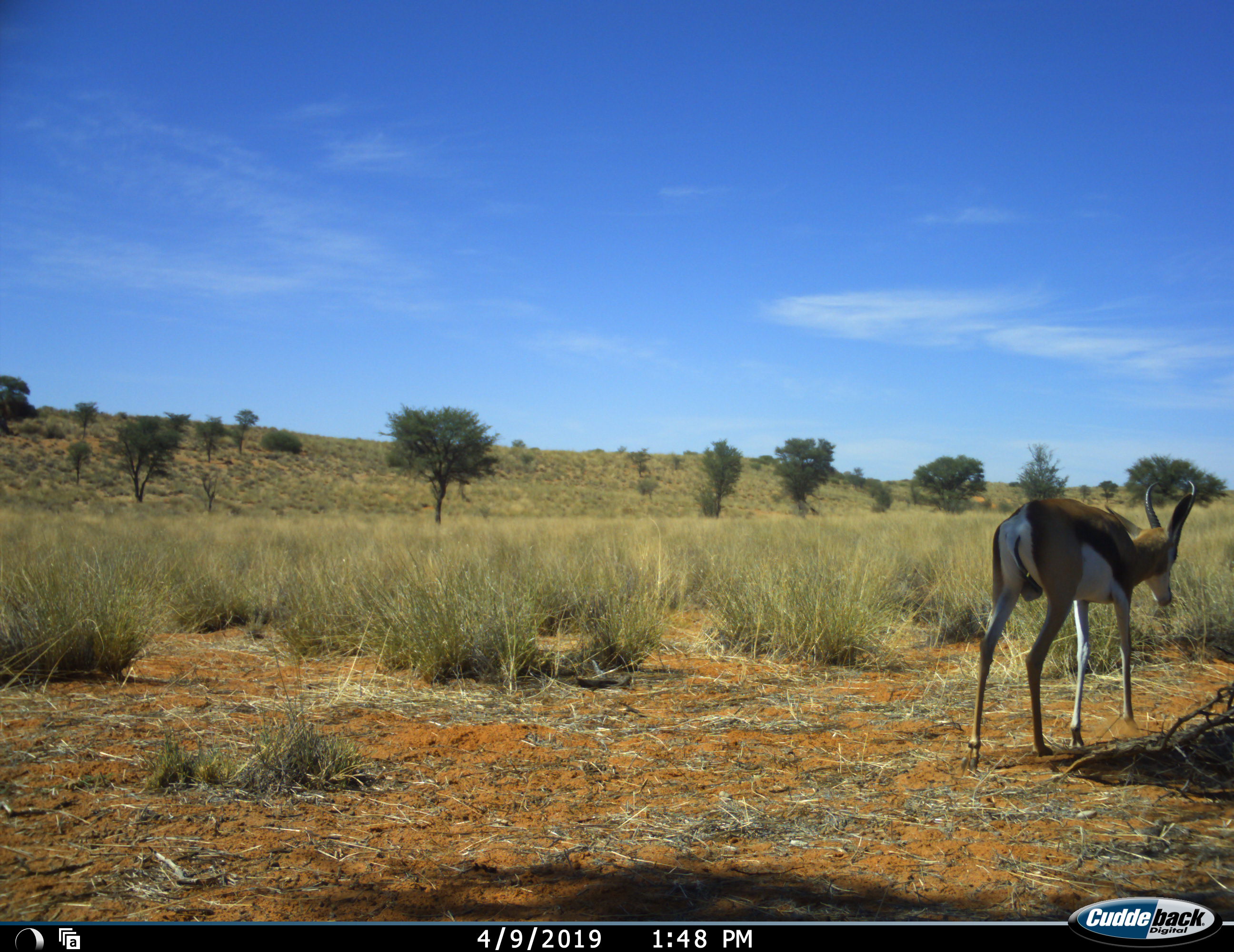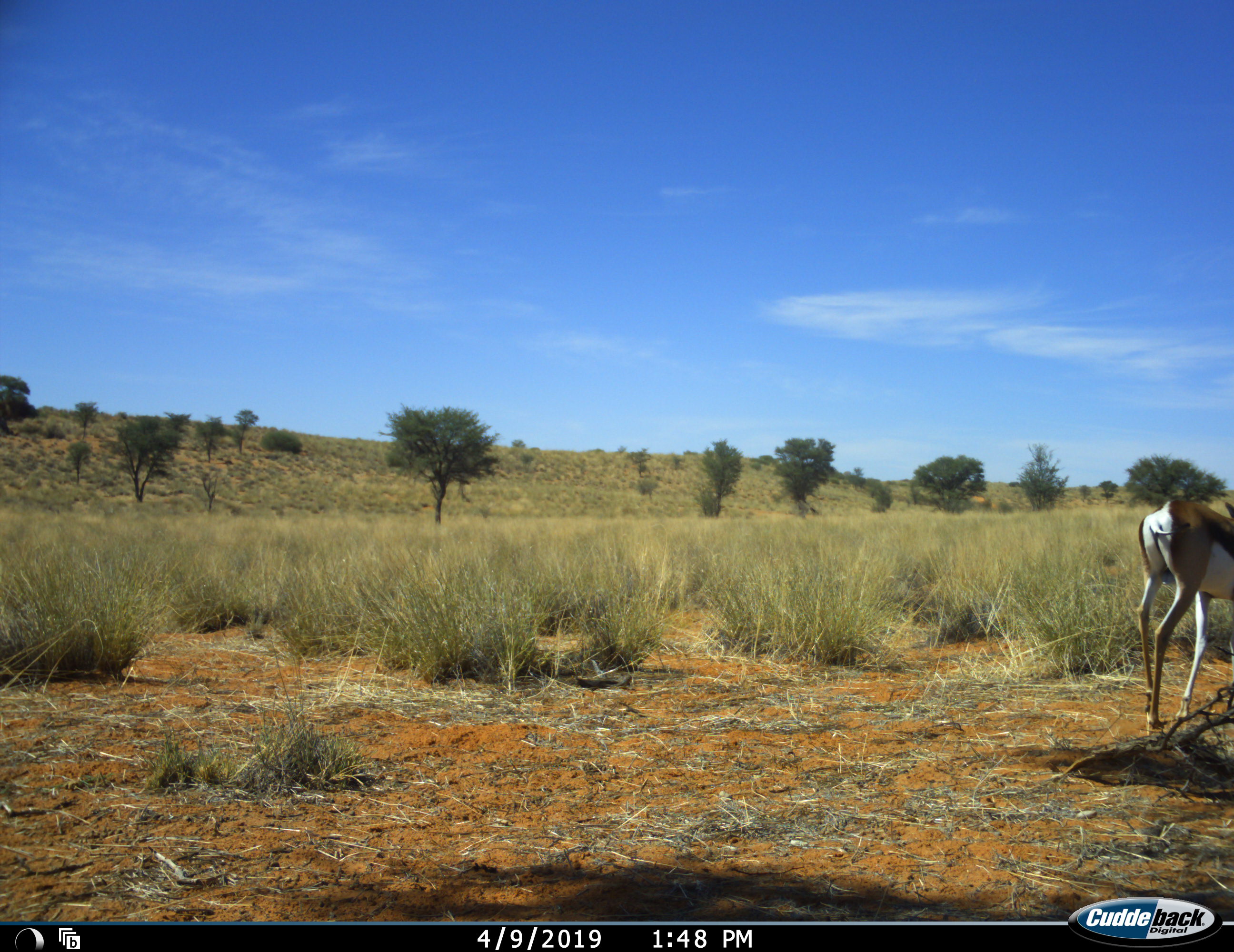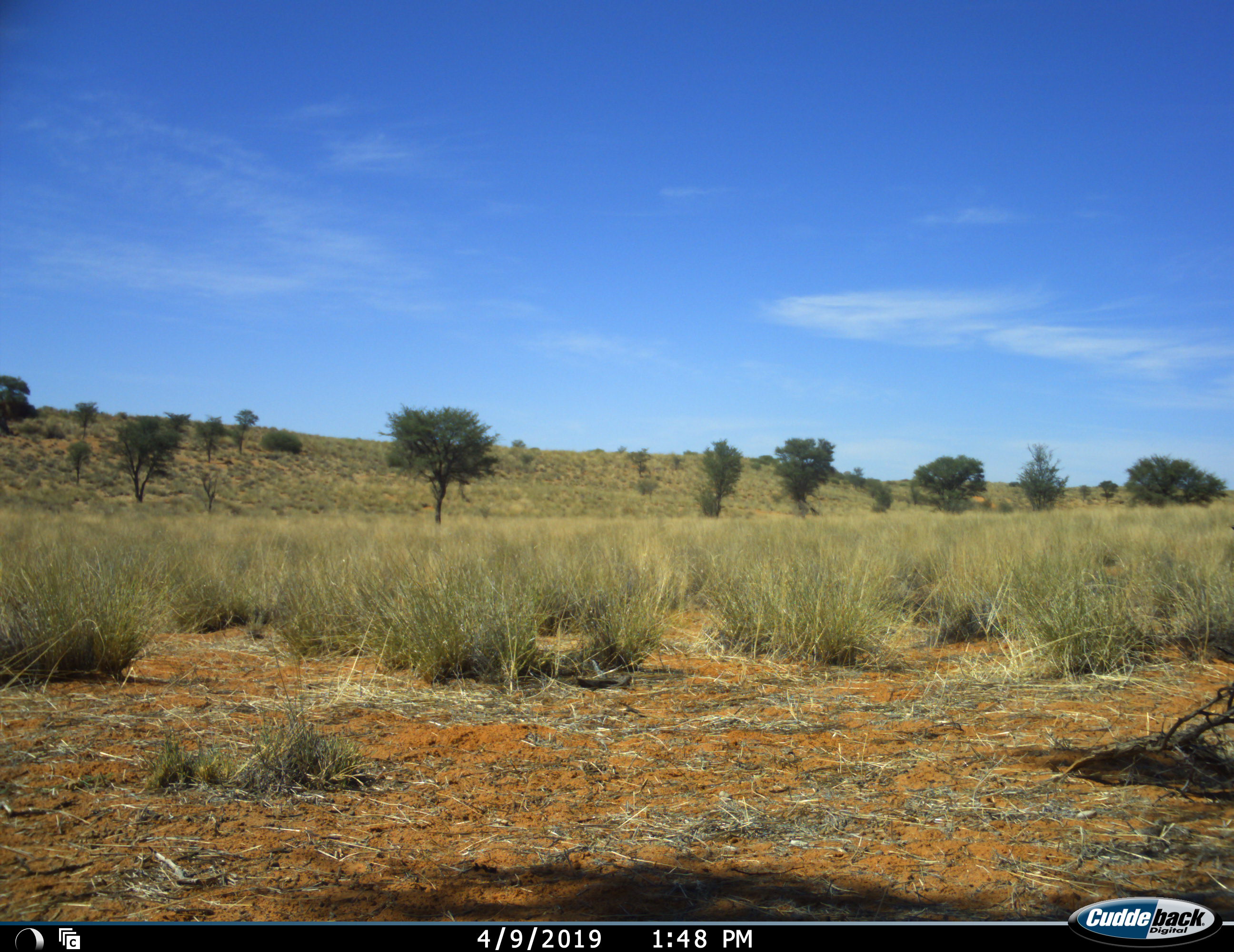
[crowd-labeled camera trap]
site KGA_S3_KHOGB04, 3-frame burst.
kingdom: Animalia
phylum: Chordata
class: Mammalia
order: Artiodactyla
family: Bovidae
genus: Antidorcas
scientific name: Antidorcas marsupialis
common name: springbok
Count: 1.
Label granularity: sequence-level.